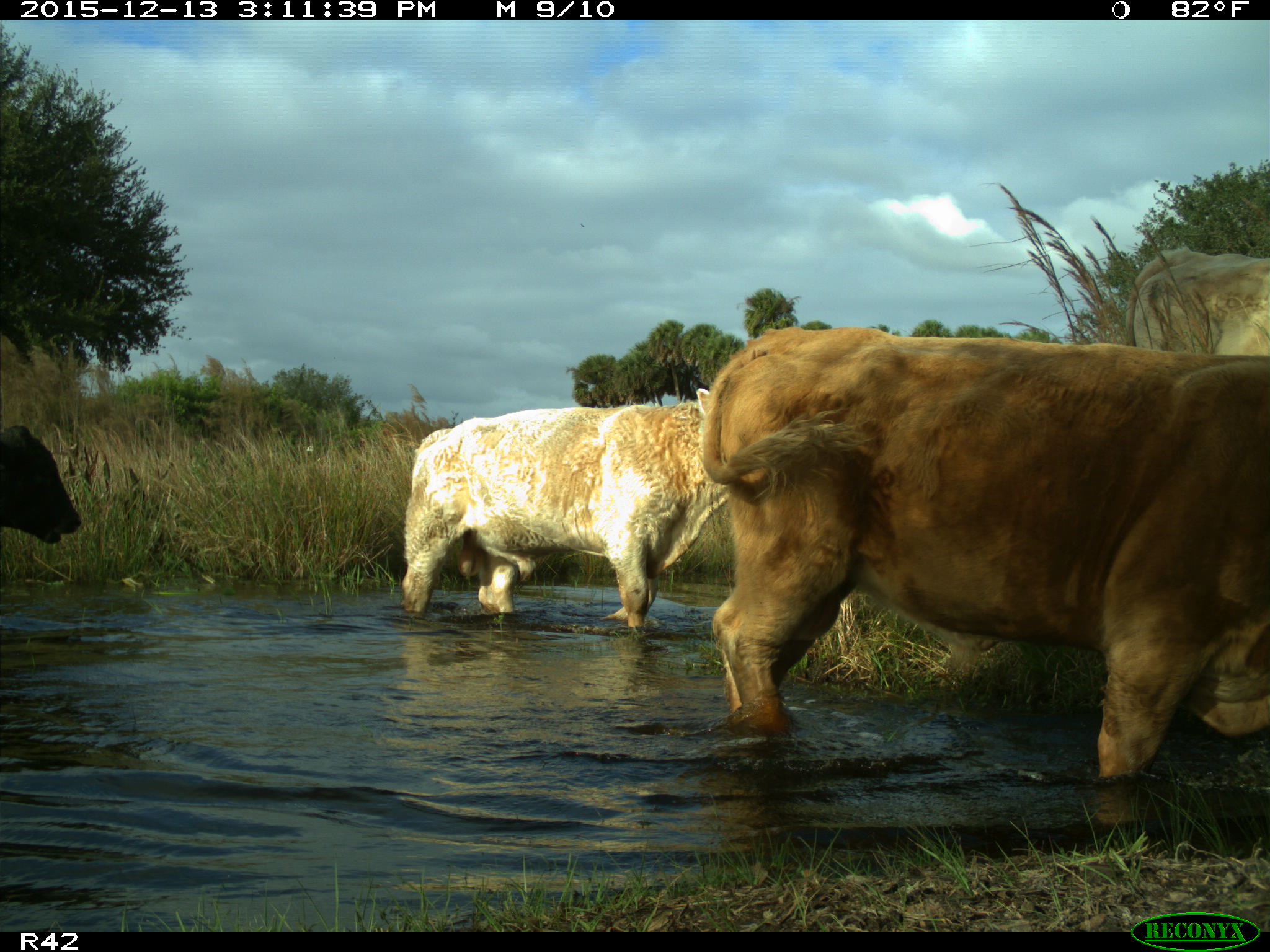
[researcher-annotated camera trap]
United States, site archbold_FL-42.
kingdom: Animalia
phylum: Chordata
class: Mammalia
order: Artiodactyla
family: Bovidae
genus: Bos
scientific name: Bos taurus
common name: domestic cow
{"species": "Bos taurus (domestic cow)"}